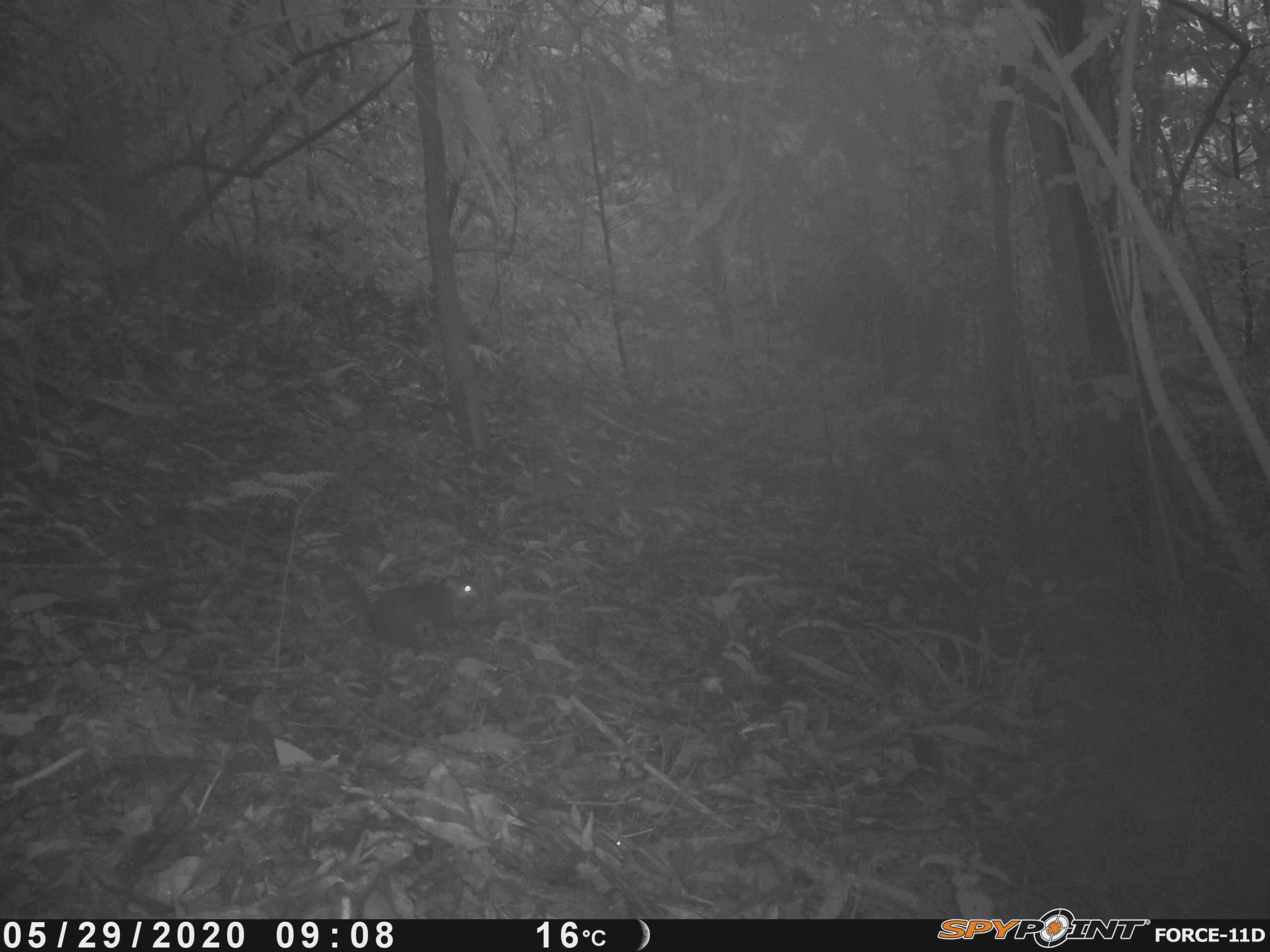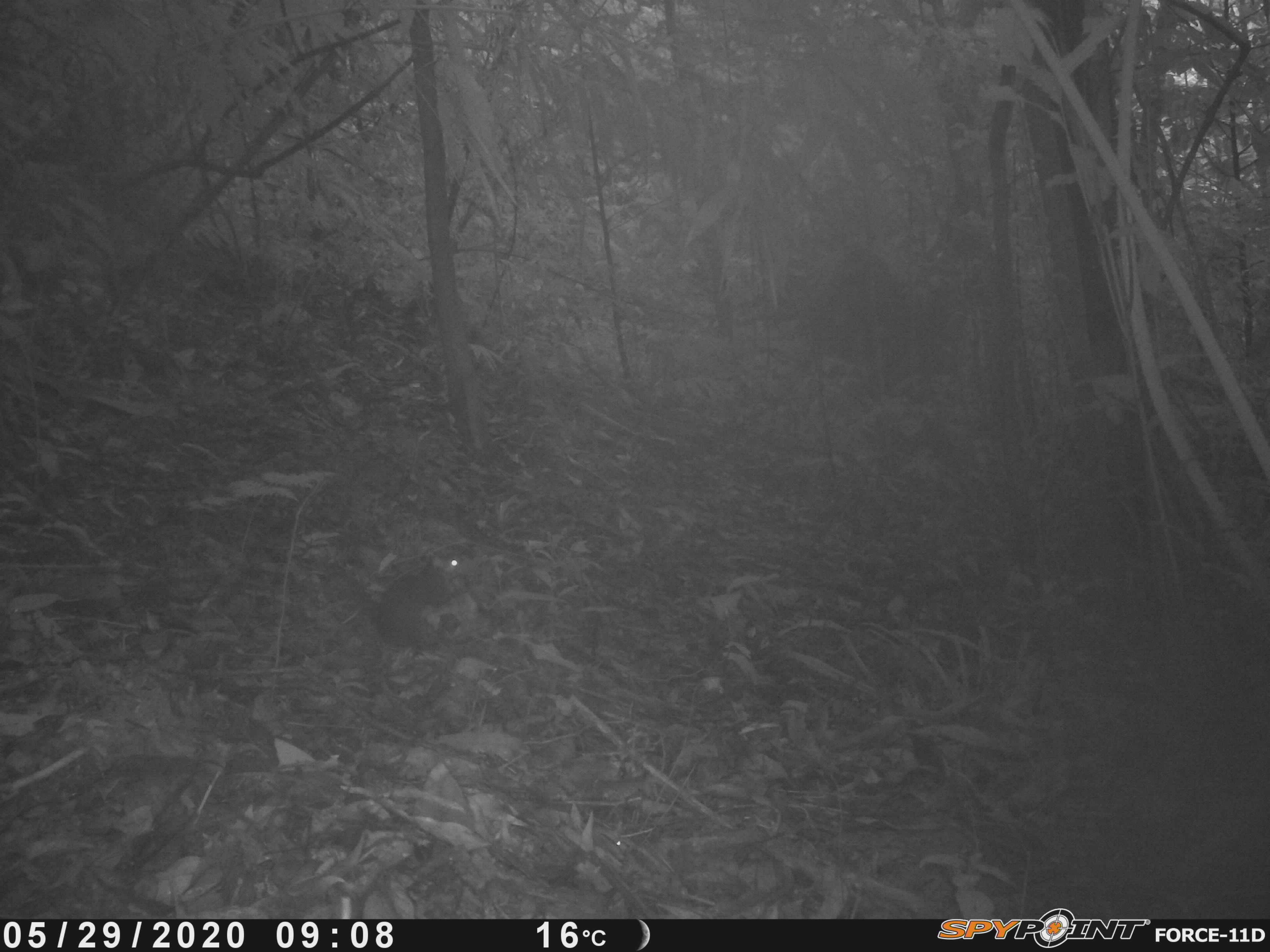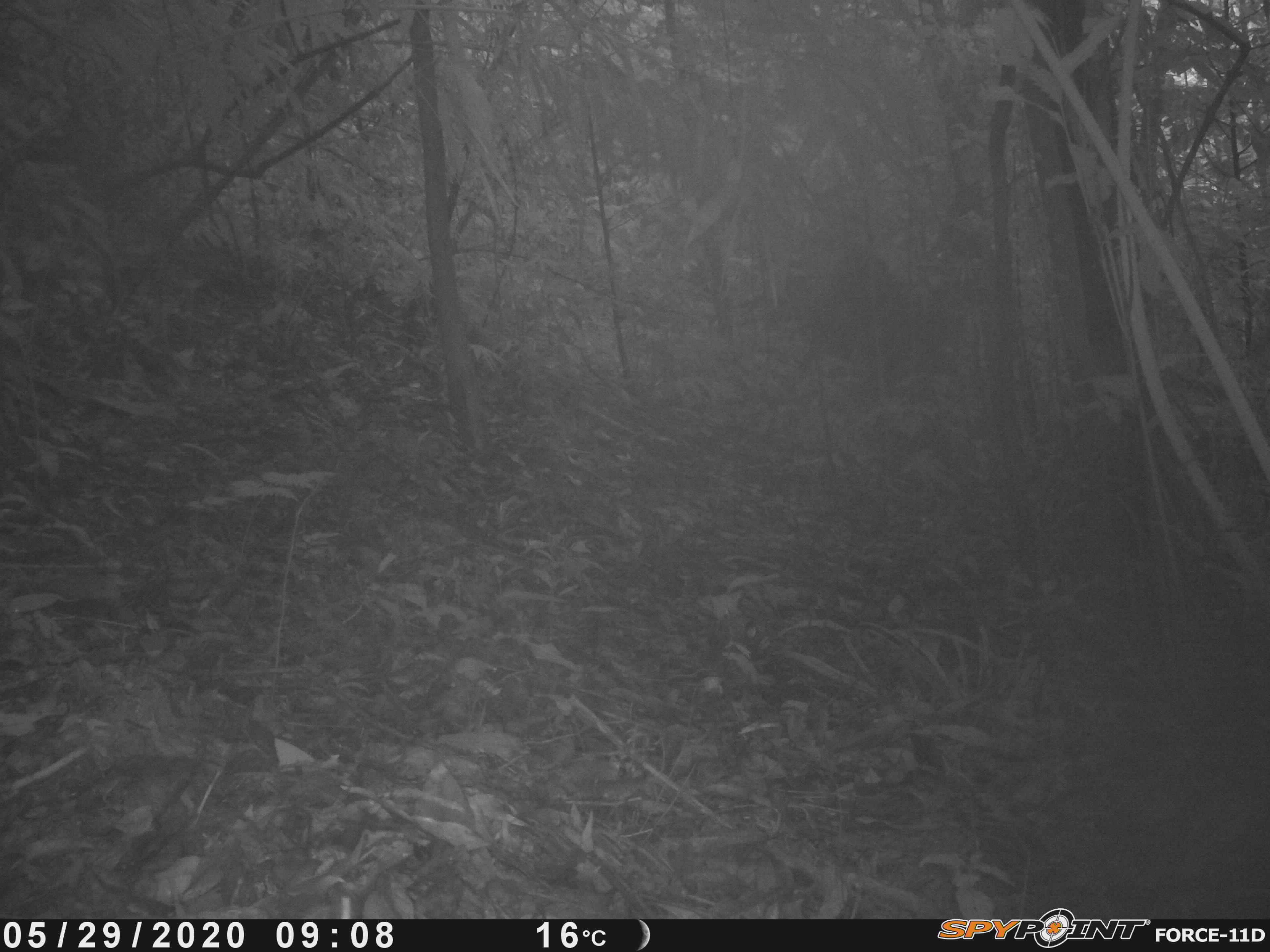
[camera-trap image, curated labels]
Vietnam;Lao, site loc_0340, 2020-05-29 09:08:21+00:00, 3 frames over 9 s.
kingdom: Animalia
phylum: Chordata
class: Mammalia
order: Rodentia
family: Sciuridae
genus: Sciurus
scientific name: Sciurus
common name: squirrel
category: unidentified squirrel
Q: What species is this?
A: Unidentified squirrel (squirrel) (Sciurus).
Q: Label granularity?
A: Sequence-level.